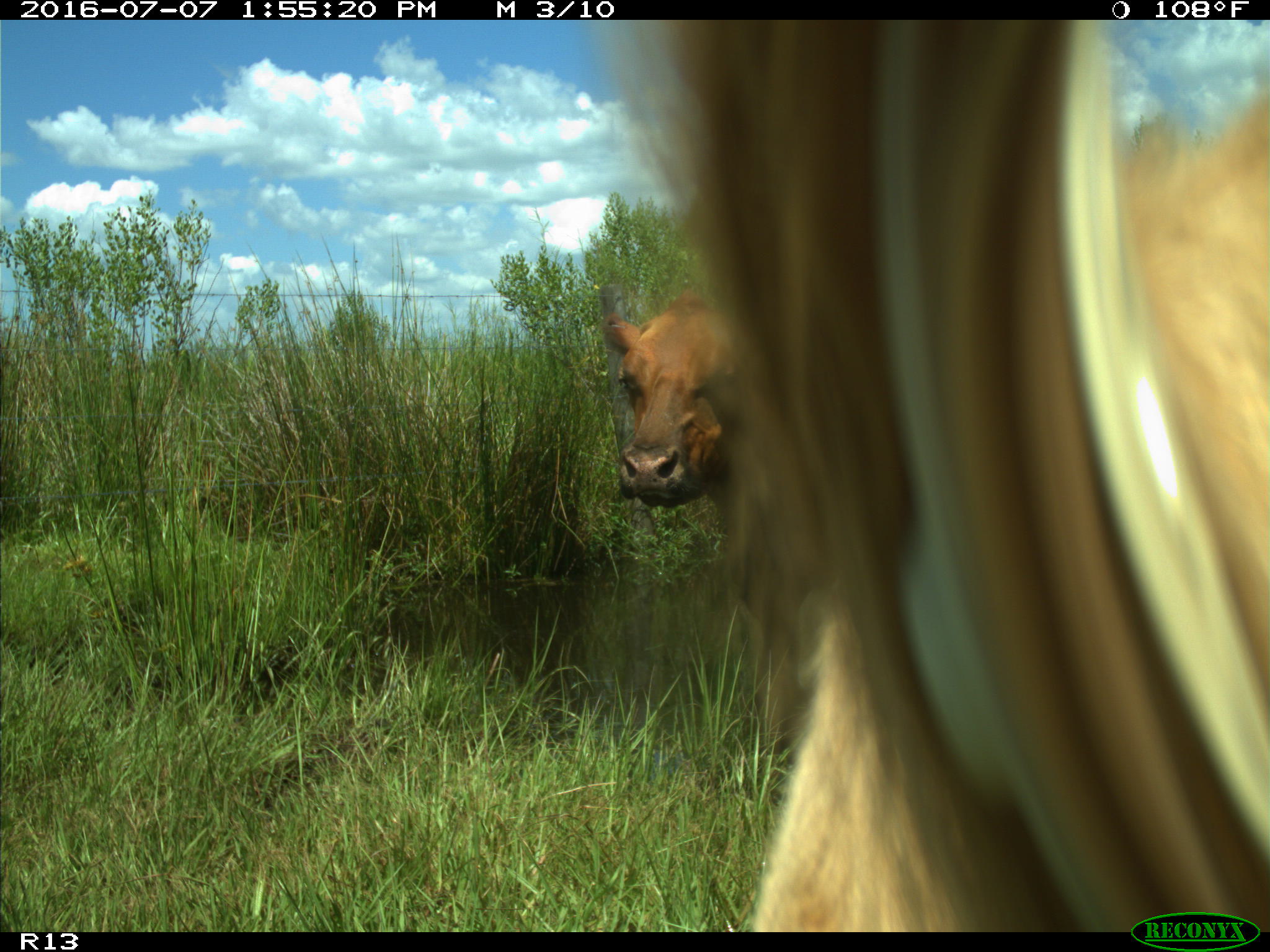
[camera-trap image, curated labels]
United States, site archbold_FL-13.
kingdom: Animalia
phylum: Chordata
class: Mammalia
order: Artiodactyla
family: Bovidae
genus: Bos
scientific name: Bos taurus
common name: domestic cow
Bos taurus (domestic cow).